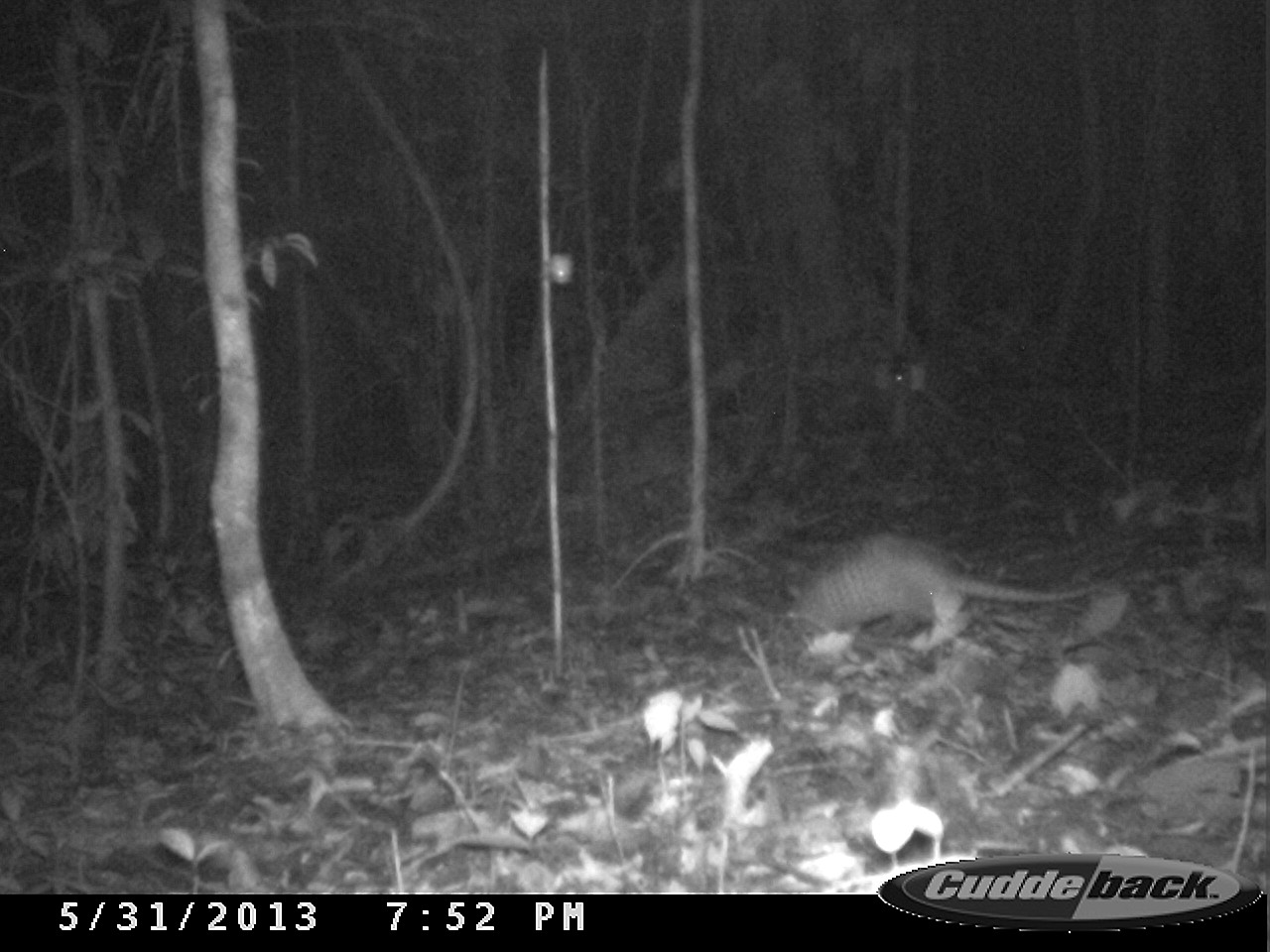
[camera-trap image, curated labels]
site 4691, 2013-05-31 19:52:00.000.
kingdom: Animalia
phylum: Chordata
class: Mammalia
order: Cingulata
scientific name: Cingulata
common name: armadillo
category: unknown armadillo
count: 1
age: adult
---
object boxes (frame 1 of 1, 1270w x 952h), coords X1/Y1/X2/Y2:
unknown armadillo: 776/530/1128/646